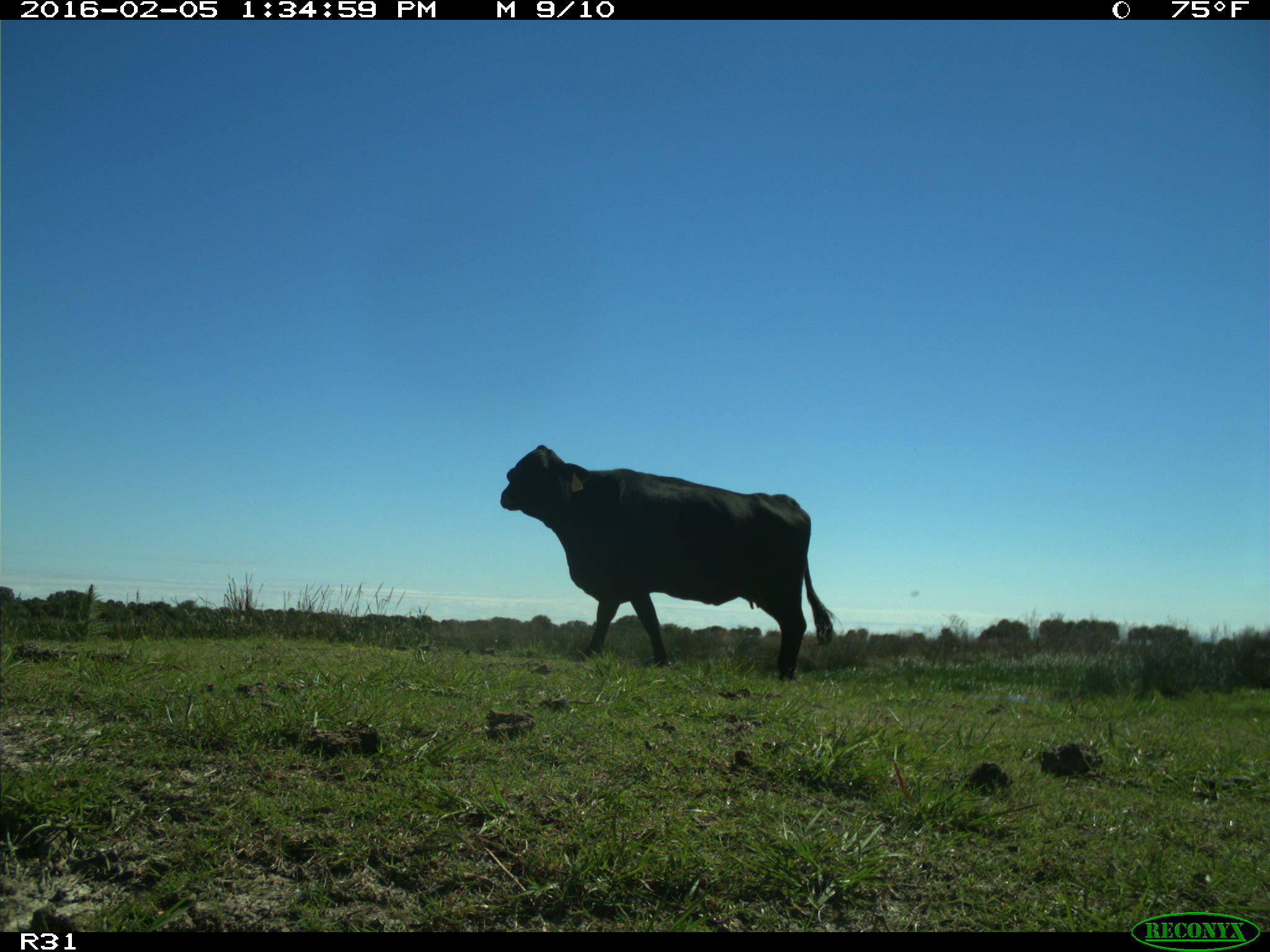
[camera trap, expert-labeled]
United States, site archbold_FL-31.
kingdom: Animalia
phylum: Chordata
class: Mammalia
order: Artiodactyla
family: Bovidae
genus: Bos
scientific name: Bos taurus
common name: domestic cow